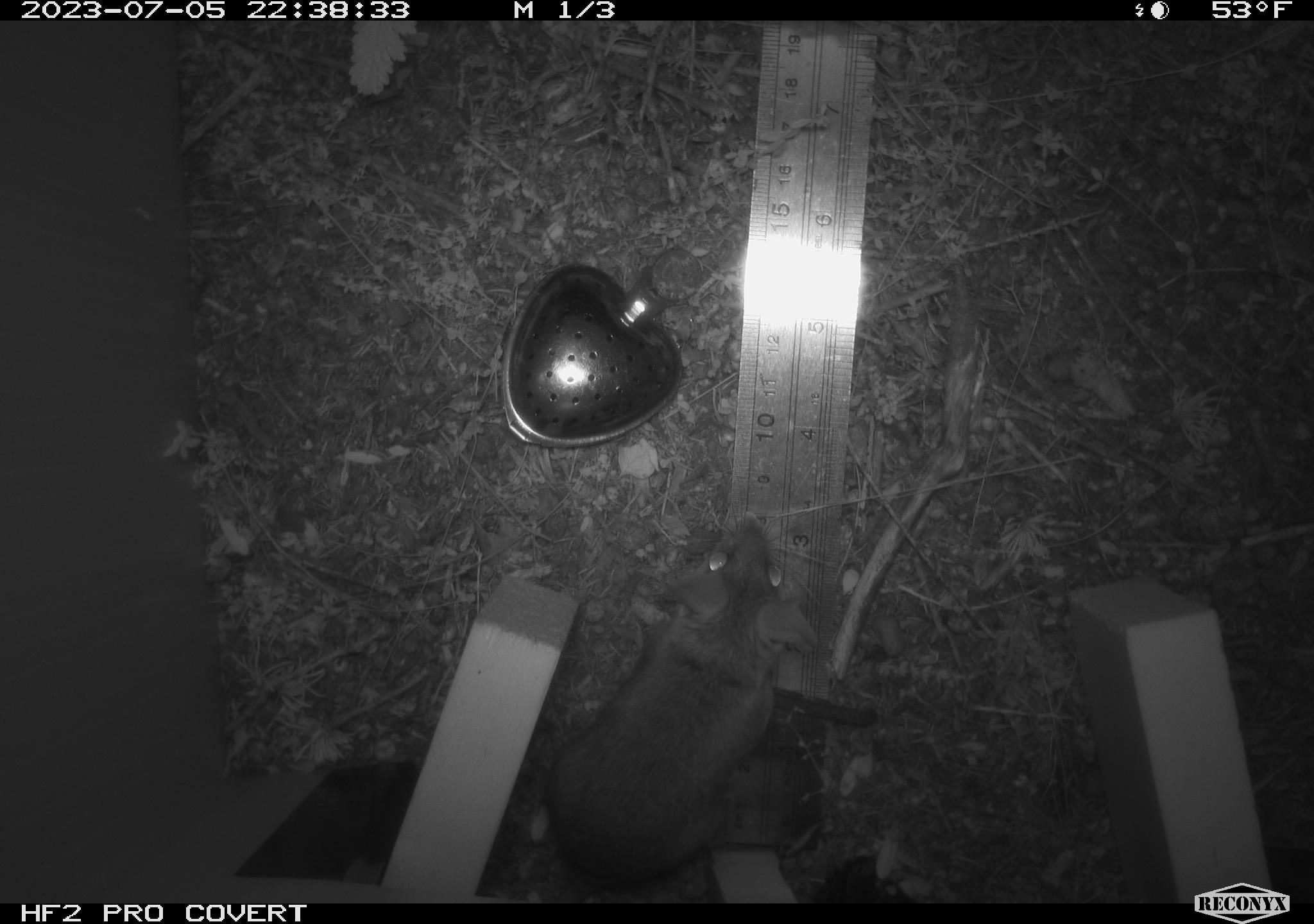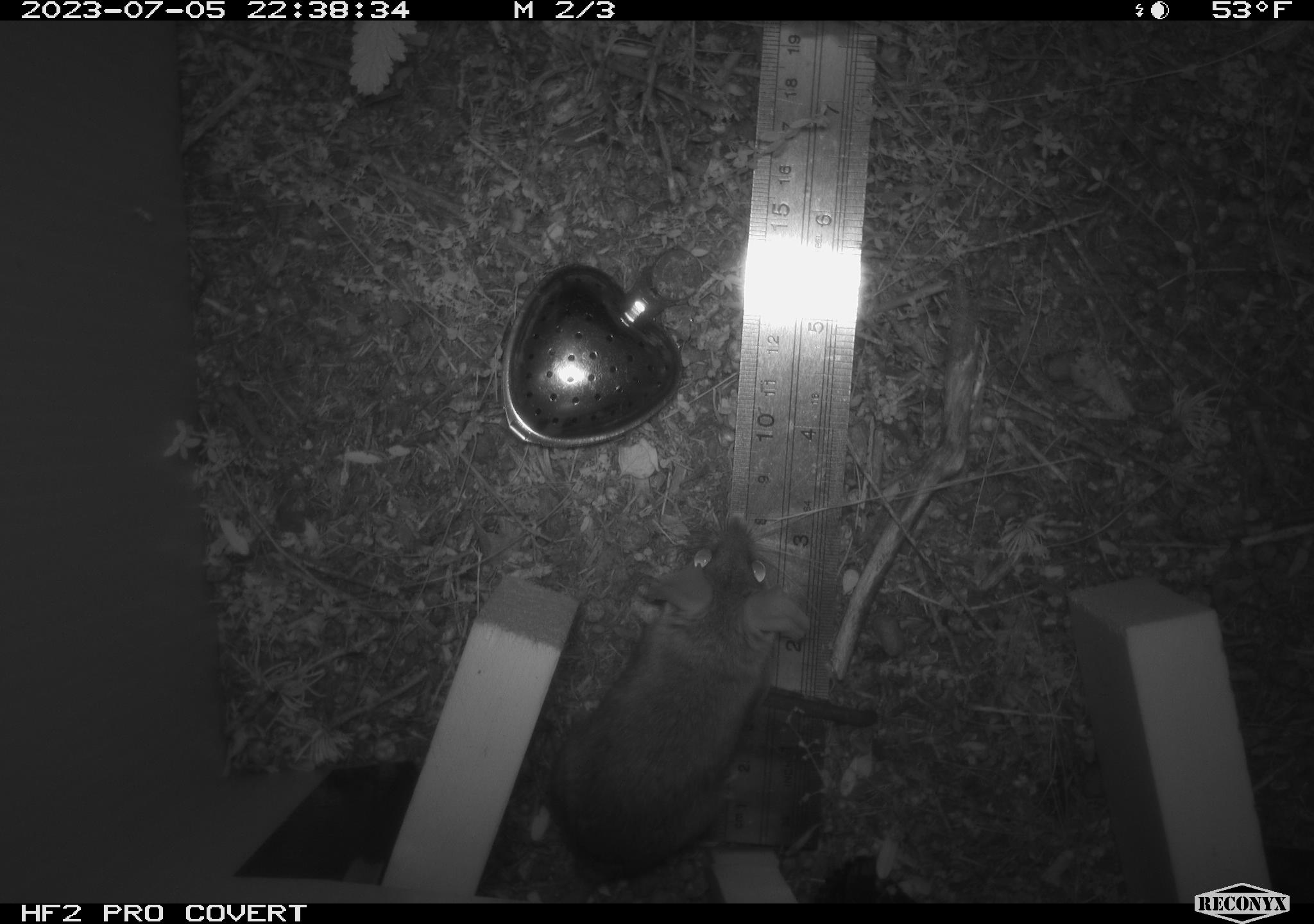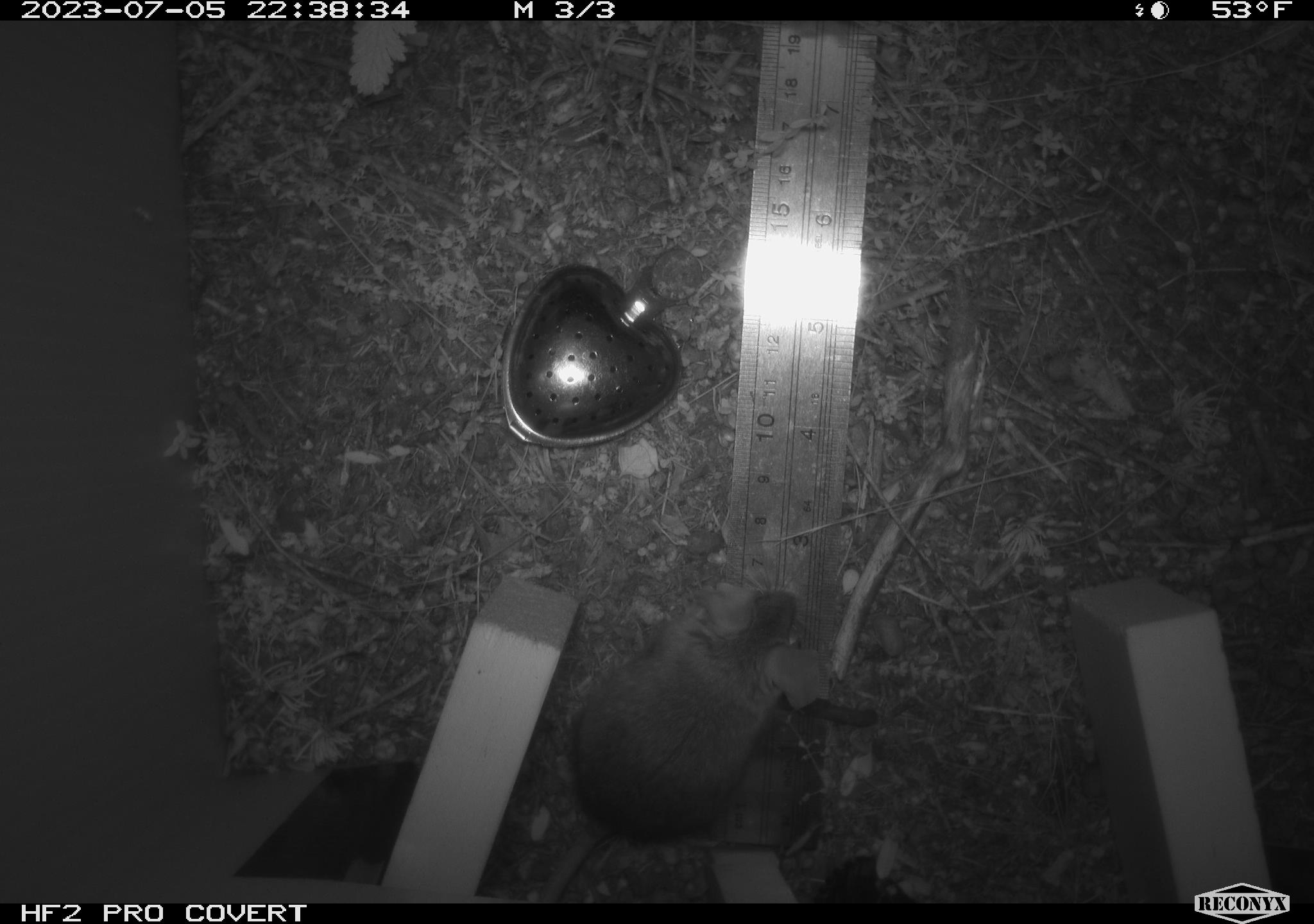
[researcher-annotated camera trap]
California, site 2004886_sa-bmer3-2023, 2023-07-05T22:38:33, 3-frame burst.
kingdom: Animalia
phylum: Chordata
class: Mammalia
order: Rodentia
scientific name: Rodentia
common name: mouse species